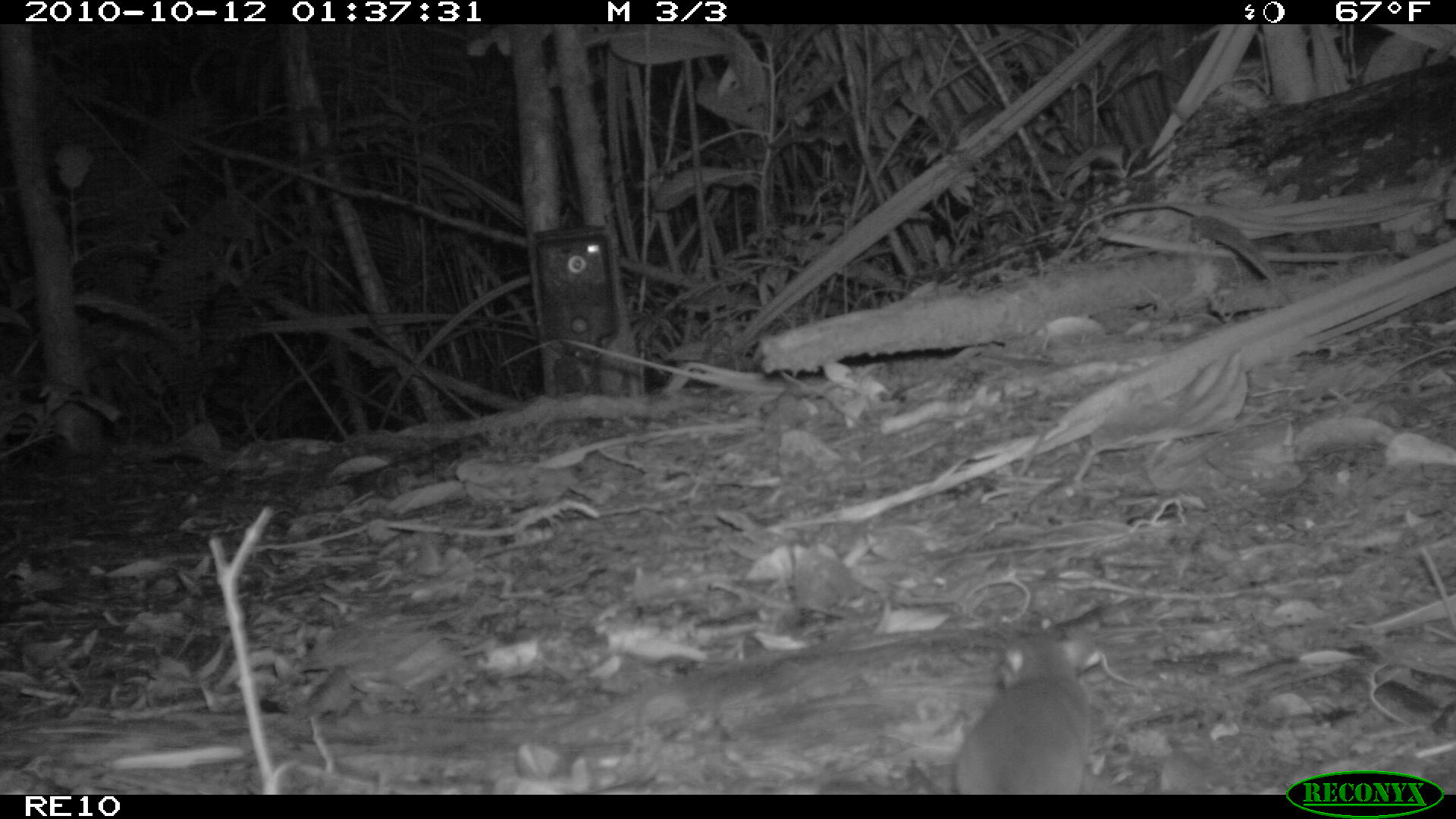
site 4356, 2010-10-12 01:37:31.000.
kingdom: Animalia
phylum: Chordata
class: Mammalia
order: Rodentia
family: Muridae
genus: Rattus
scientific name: Rattus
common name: rodent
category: unknown rat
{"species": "unknown rat (rodent) (Rattus)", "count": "1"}